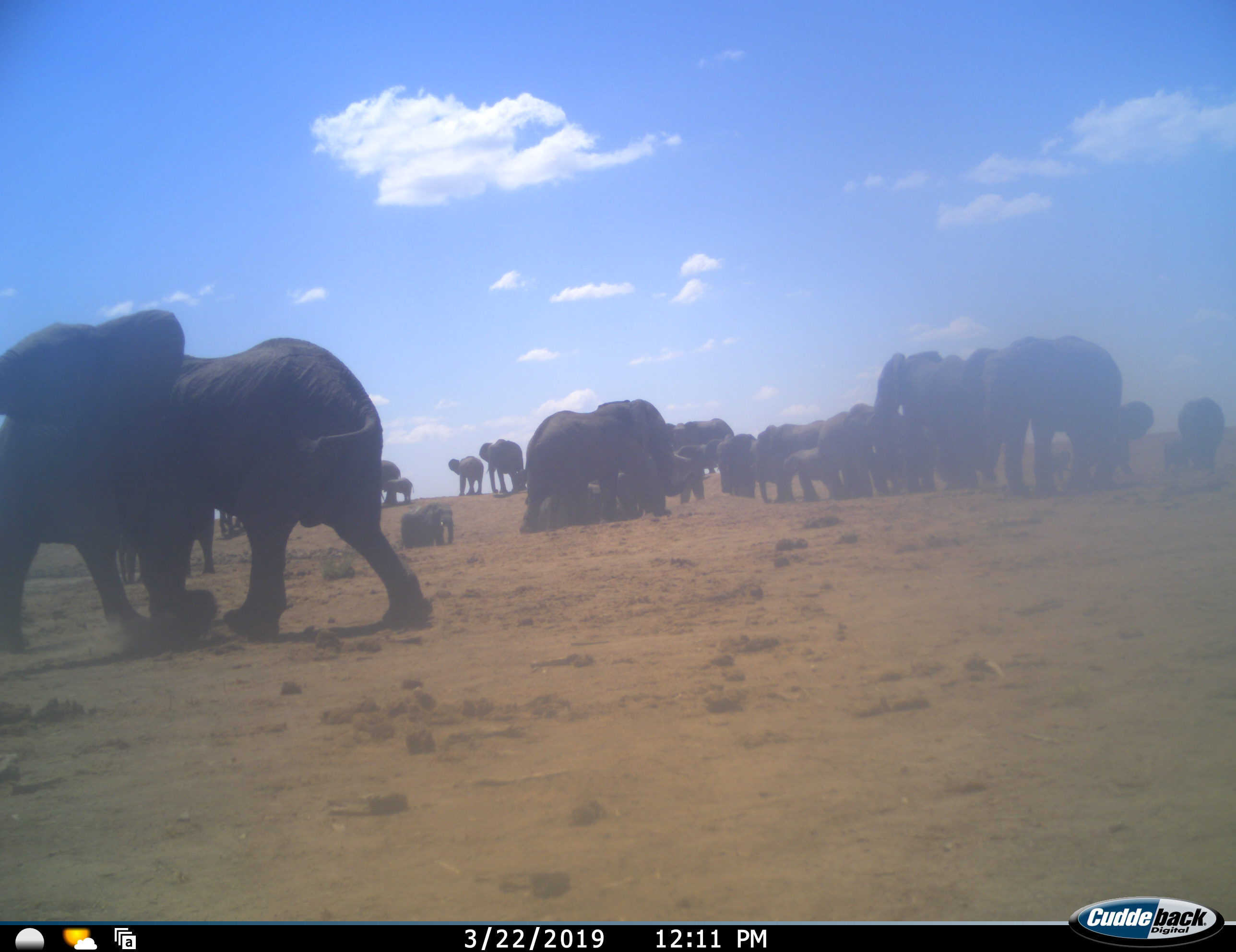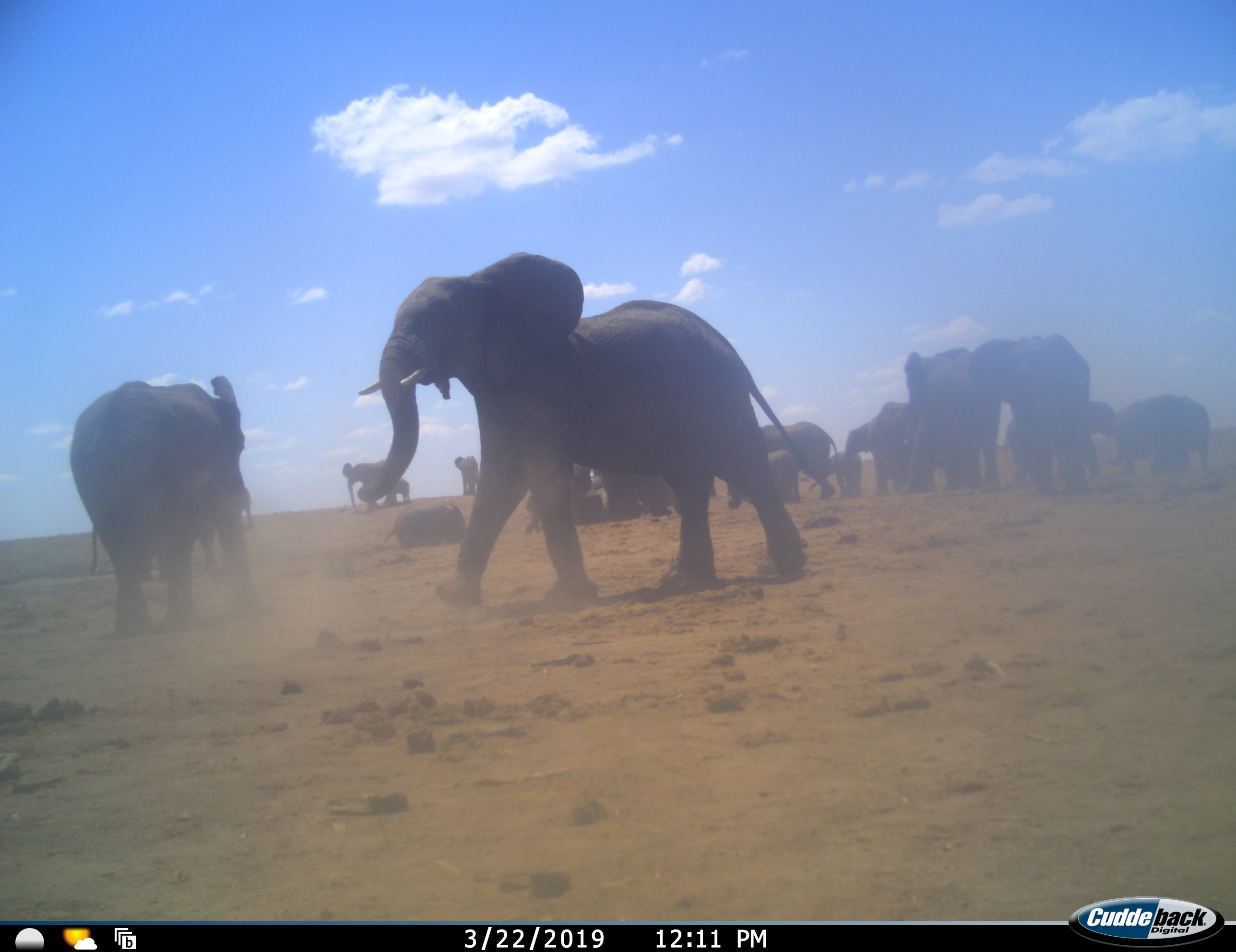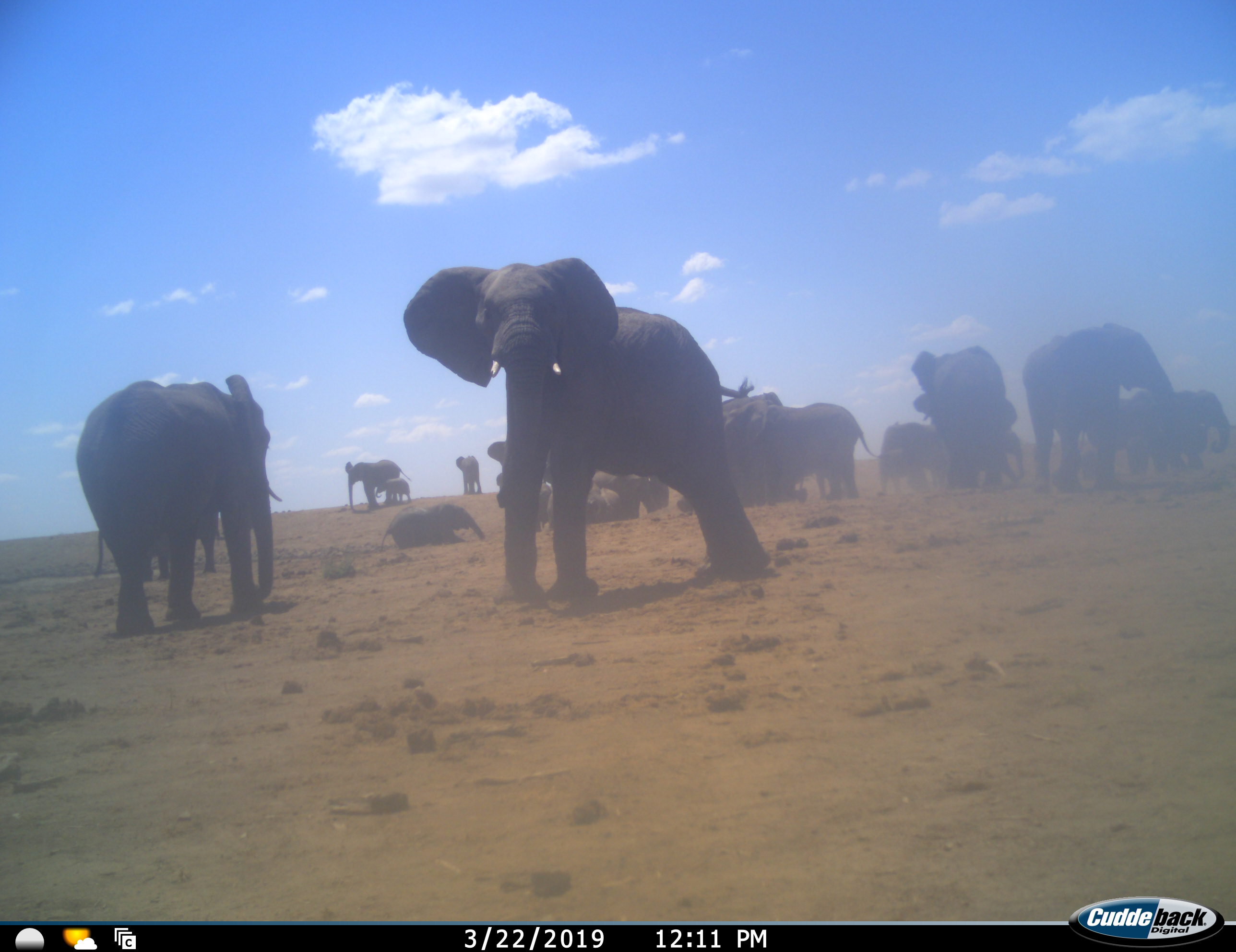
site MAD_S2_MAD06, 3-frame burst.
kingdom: Animalia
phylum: Chordata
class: Mammalia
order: Proboscidea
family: Elephantidae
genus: Loxodonta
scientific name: Loxodonta africana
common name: african bush elephant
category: elephant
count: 11-50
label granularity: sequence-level